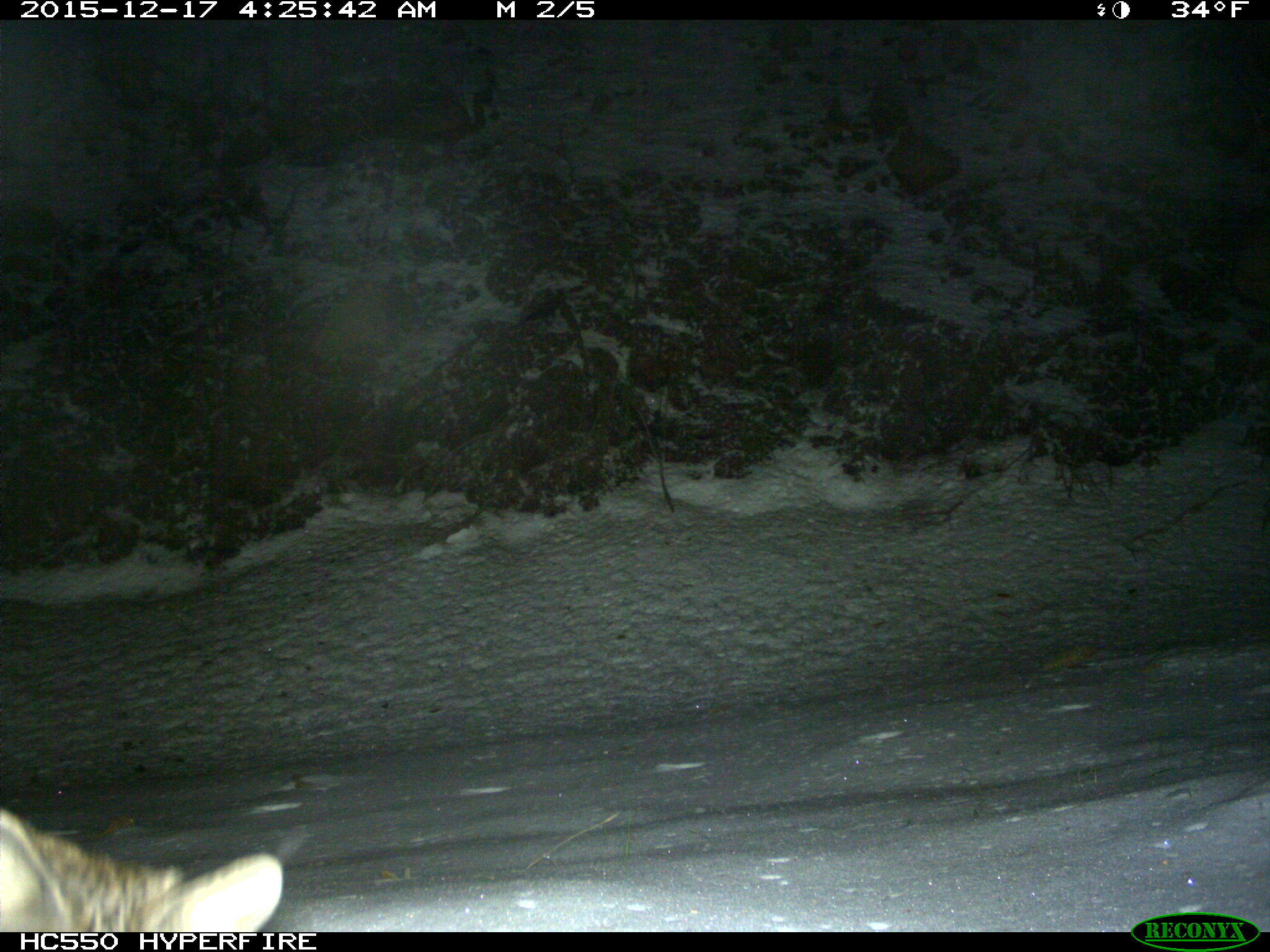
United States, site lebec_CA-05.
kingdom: Animalia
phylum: Chordata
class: Mammalia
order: Carnivora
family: Felidae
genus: Lynx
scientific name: Lynx rufus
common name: bobcat